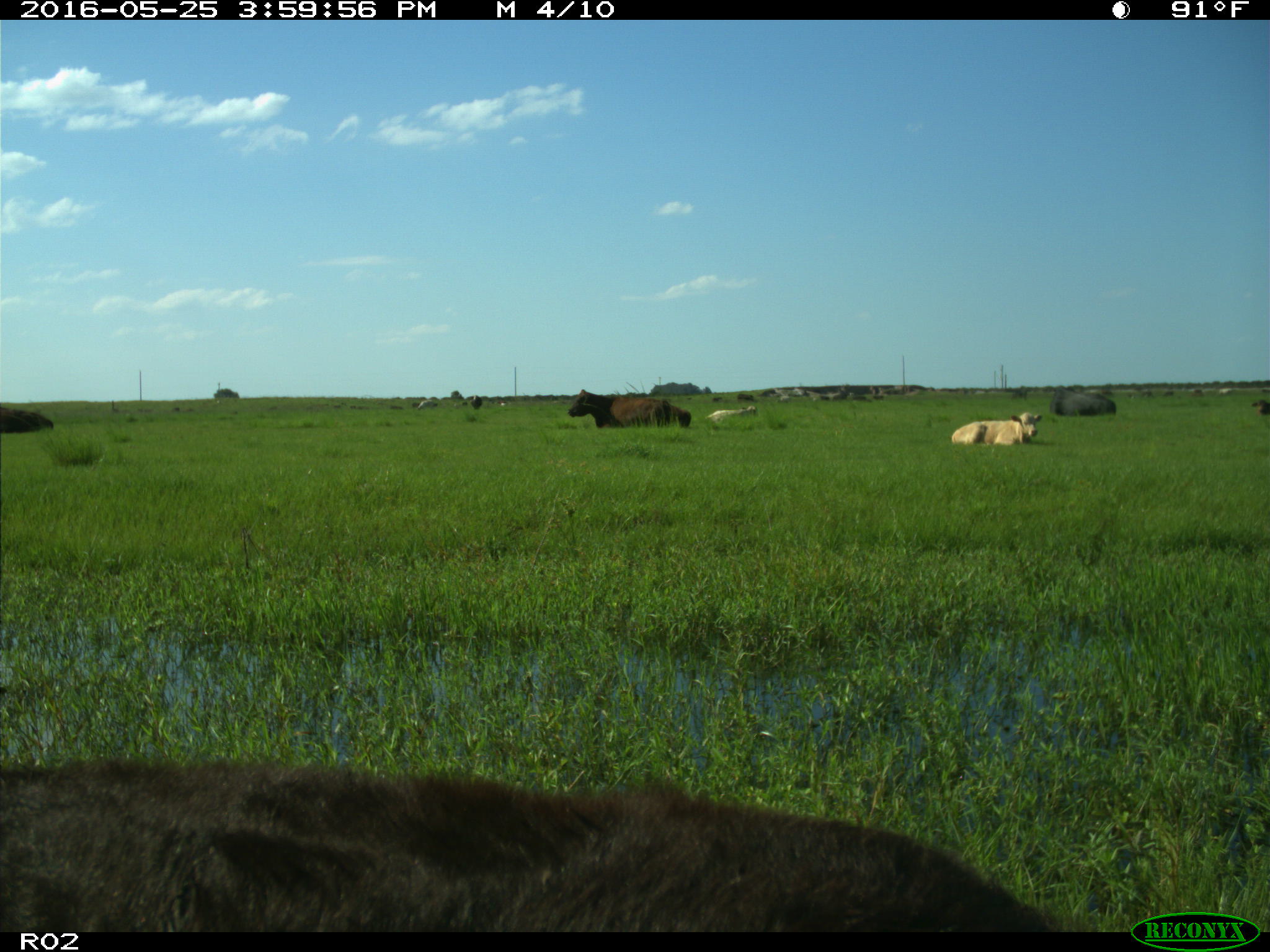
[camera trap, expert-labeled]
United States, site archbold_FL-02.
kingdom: Animalia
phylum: Chordata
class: Mammalia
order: Artiodactyla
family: Bovidae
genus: Bos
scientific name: Bos taurus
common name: domestic cow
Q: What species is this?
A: Bos taurus (domestic cow).